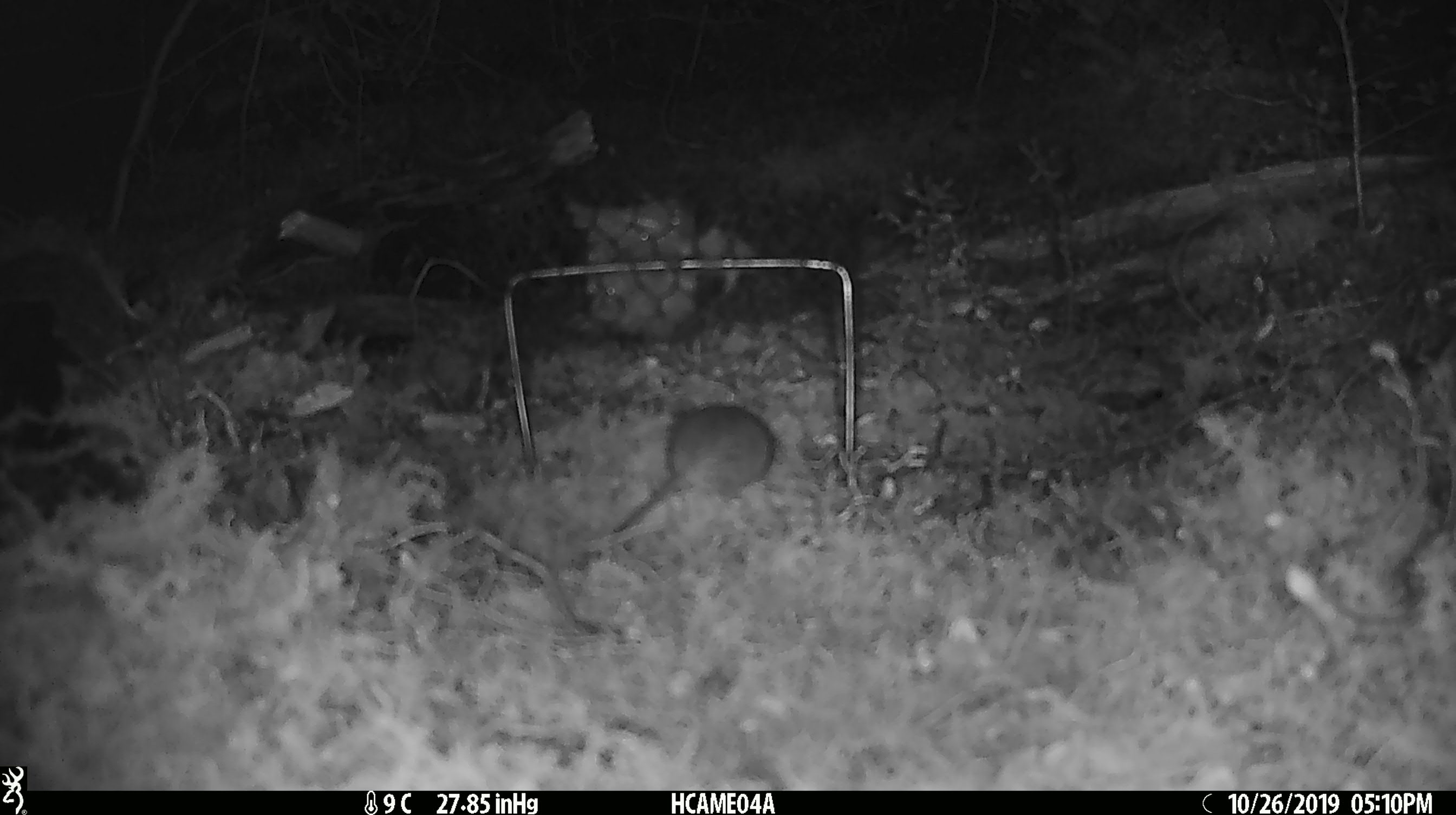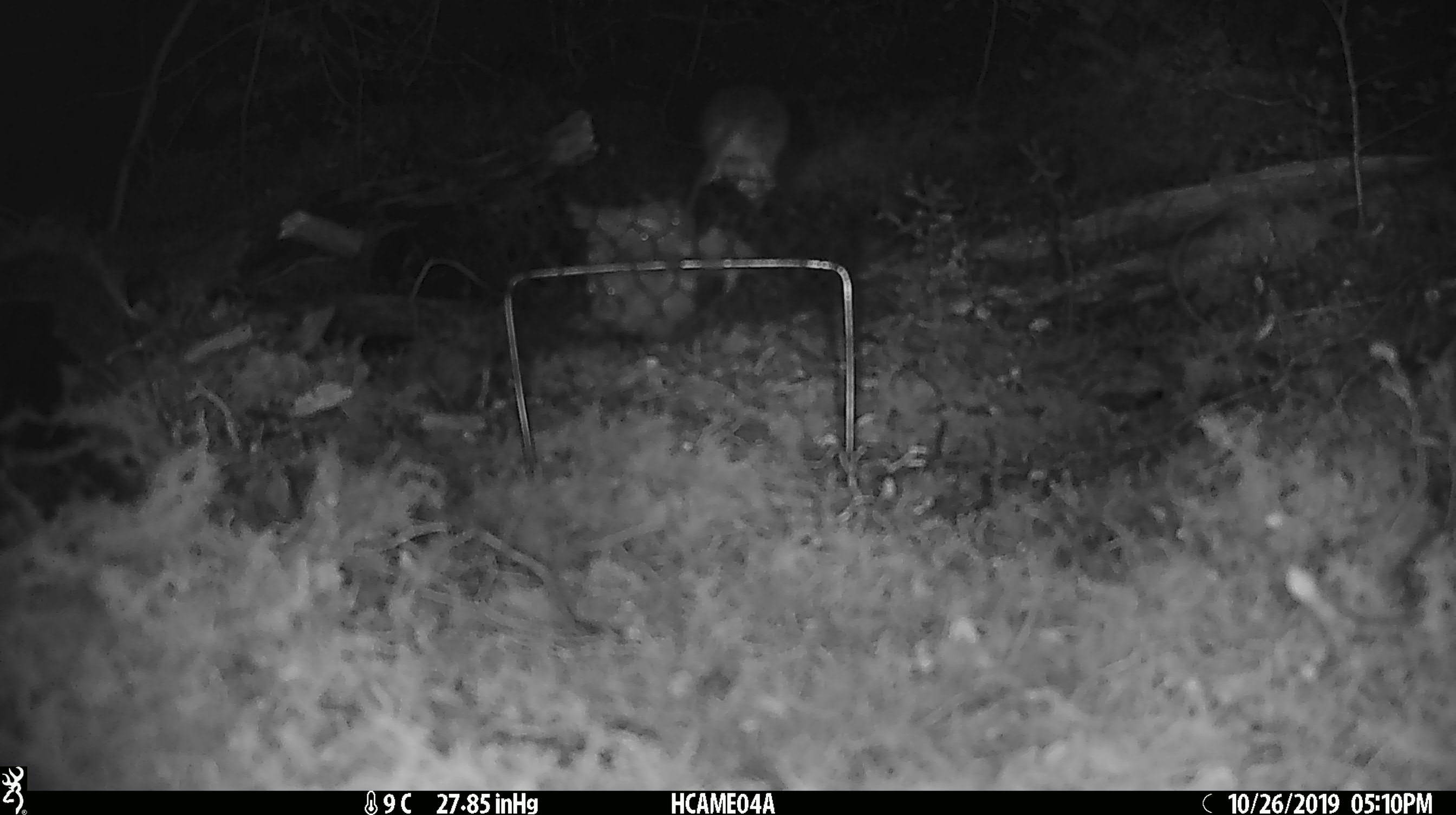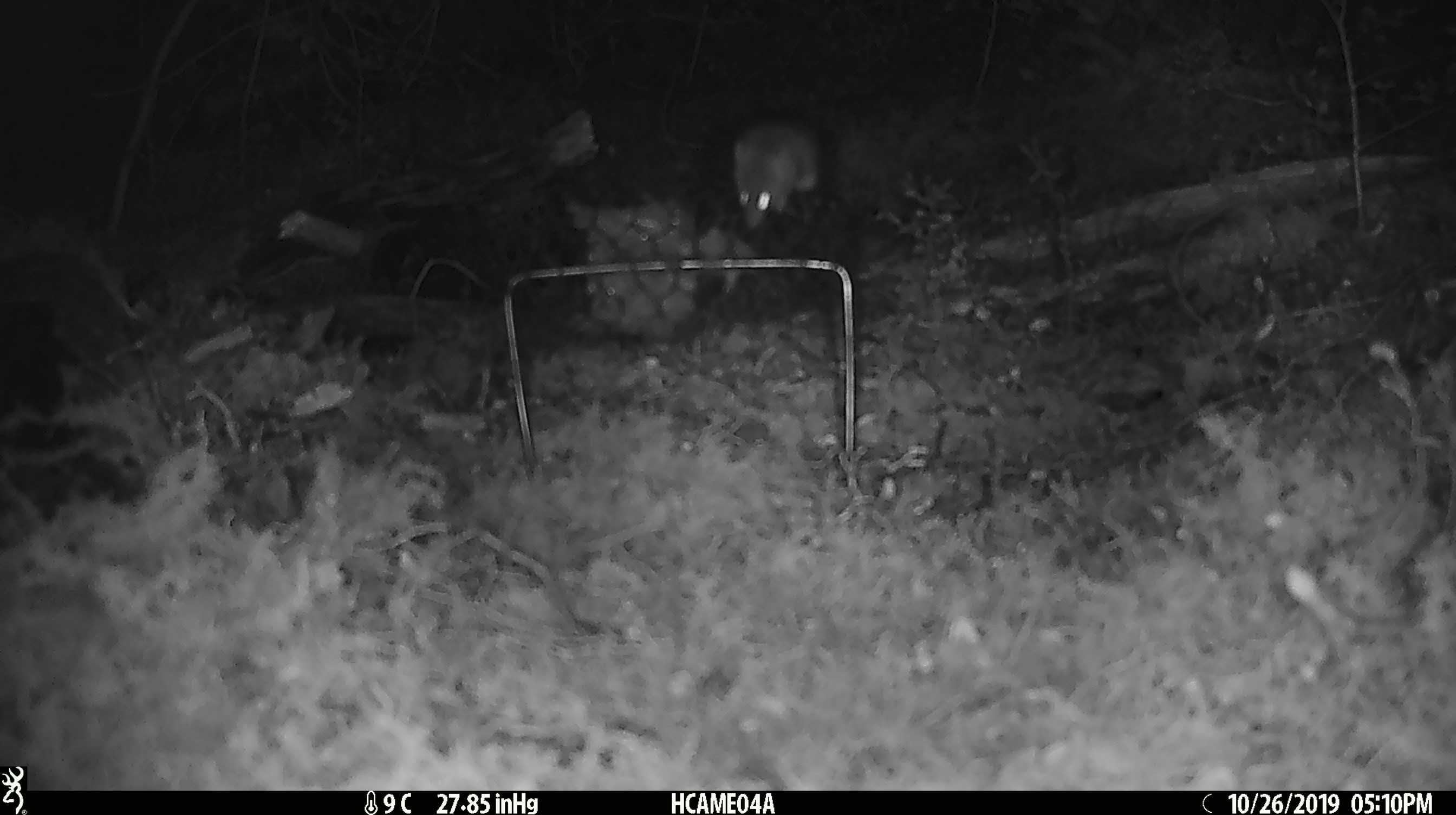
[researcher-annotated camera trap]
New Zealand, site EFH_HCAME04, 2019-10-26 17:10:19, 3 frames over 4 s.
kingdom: Animalia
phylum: Chordata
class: Mammalia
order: Rodentia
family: Muridae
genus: Mus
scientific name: Mus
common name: mouse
Mouse (Mus).